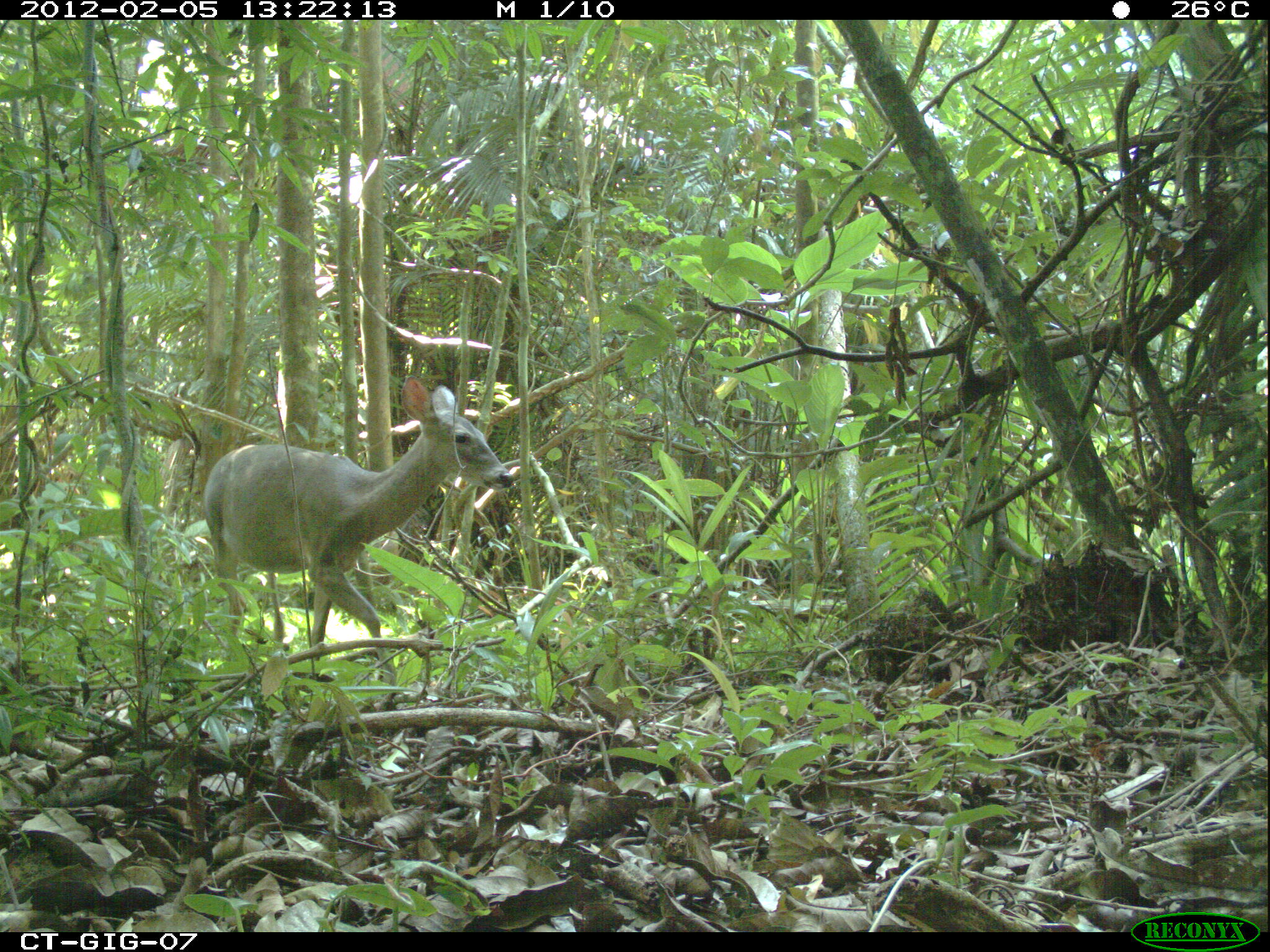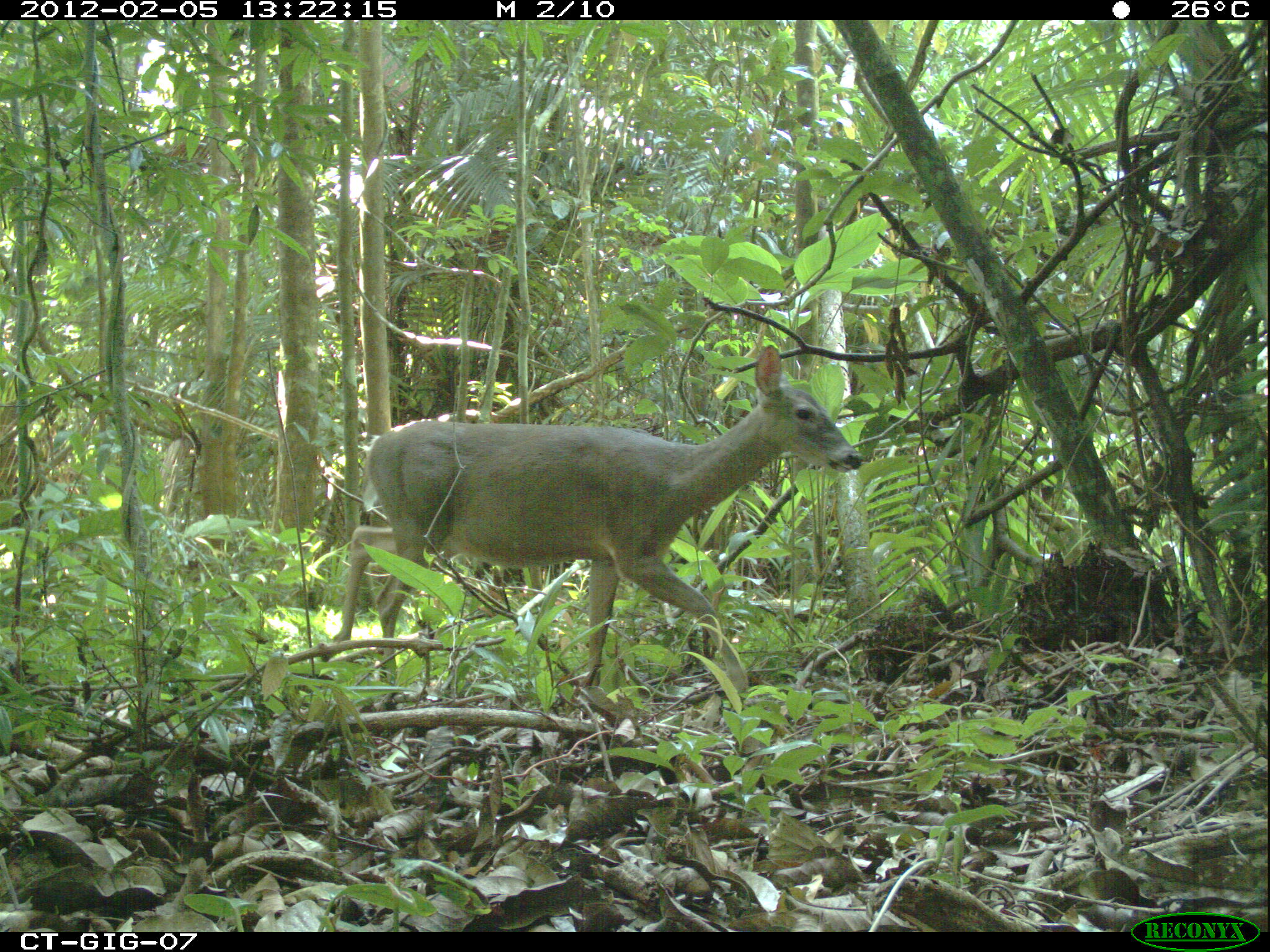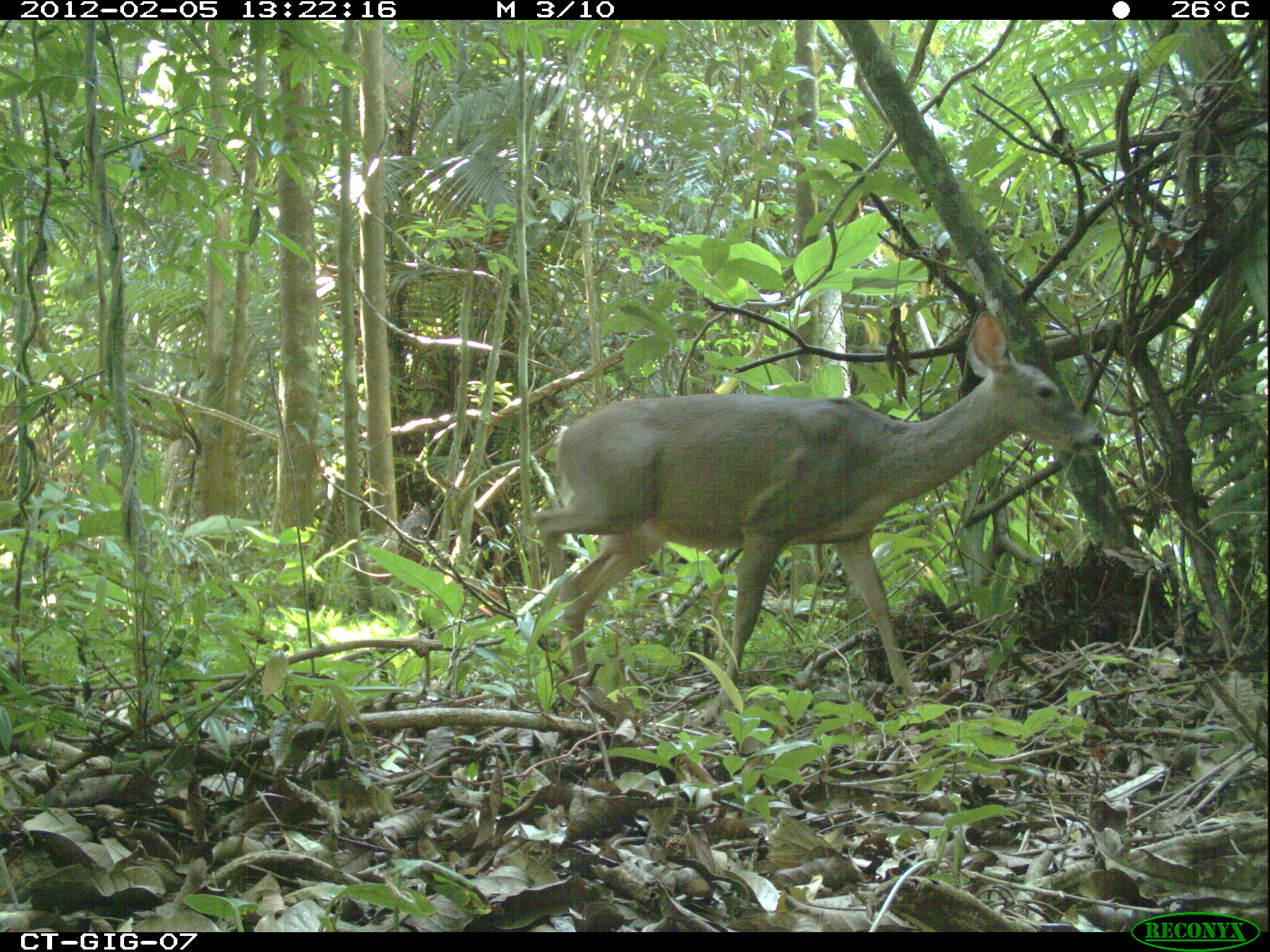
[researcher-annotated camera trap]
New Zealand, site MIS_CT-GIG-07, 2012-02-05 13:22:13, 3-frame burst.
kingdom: Animalia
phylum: Chordata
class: Mammalia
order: Artiodactyla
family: Cervidae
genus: Odocoileus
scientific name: Odocoileus virginianus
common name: white-tailed deer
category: white tailed deer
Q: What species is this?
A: White tailed deer (white-tailed deer) (Odocoileus virginianus).